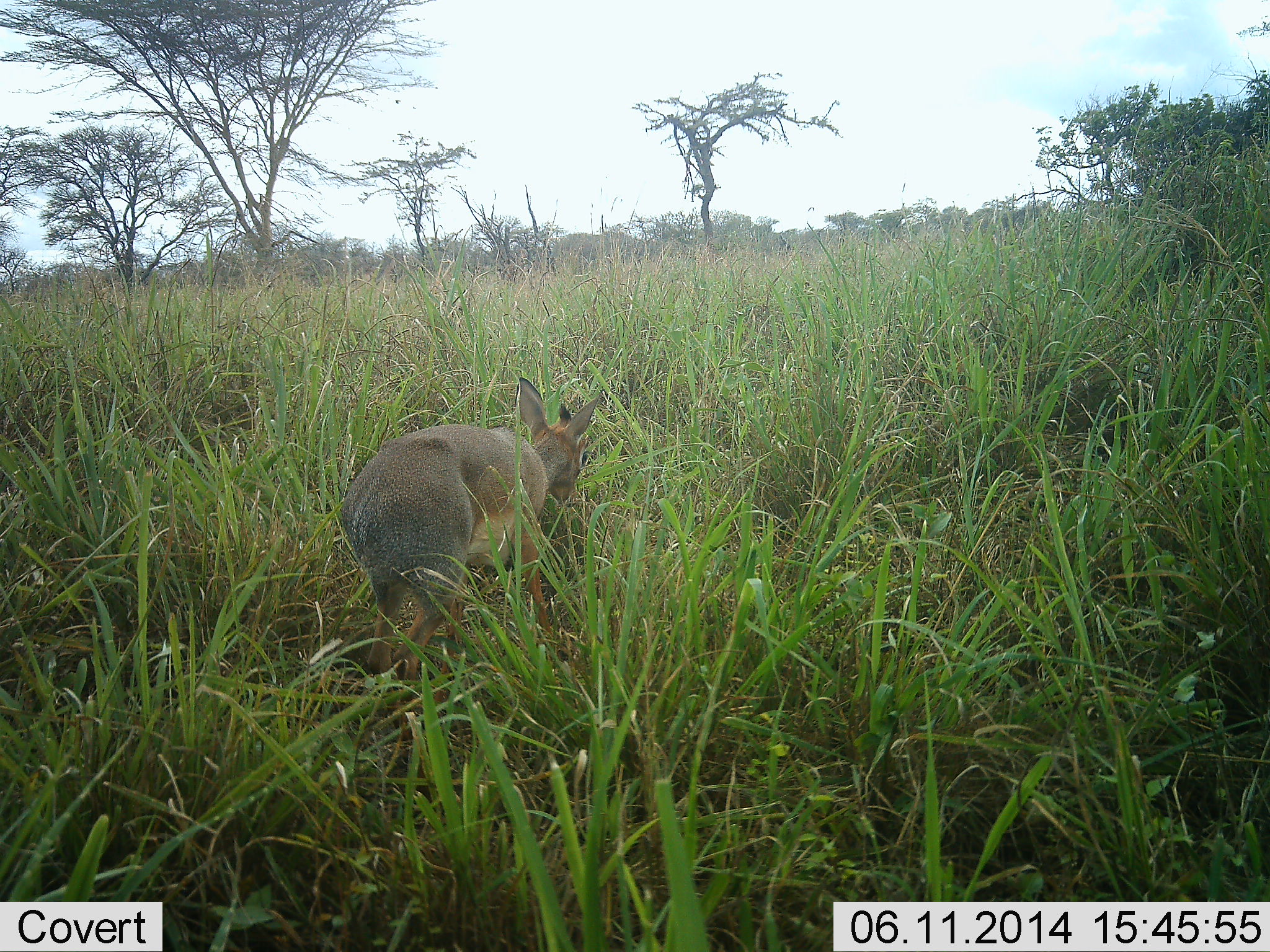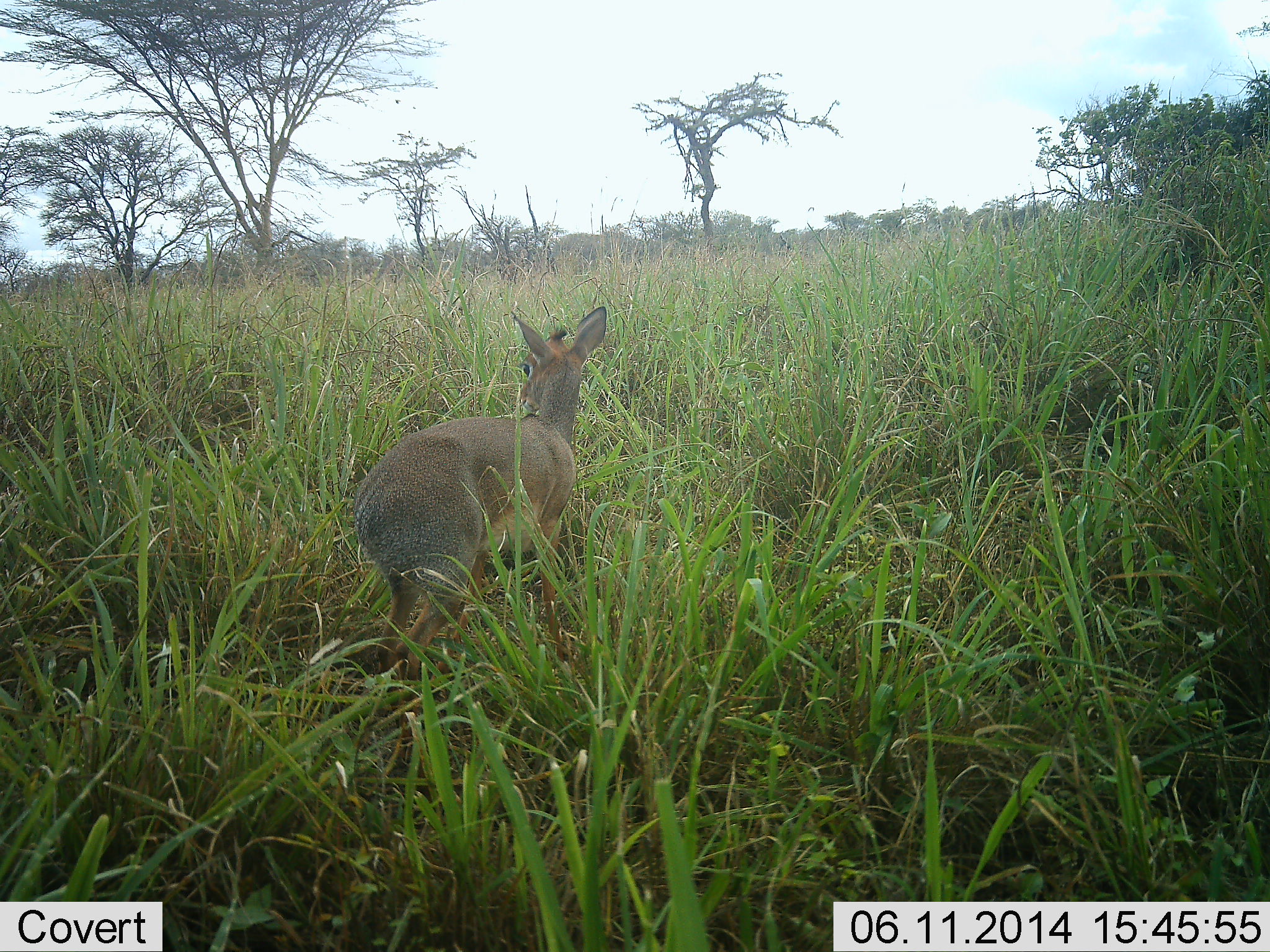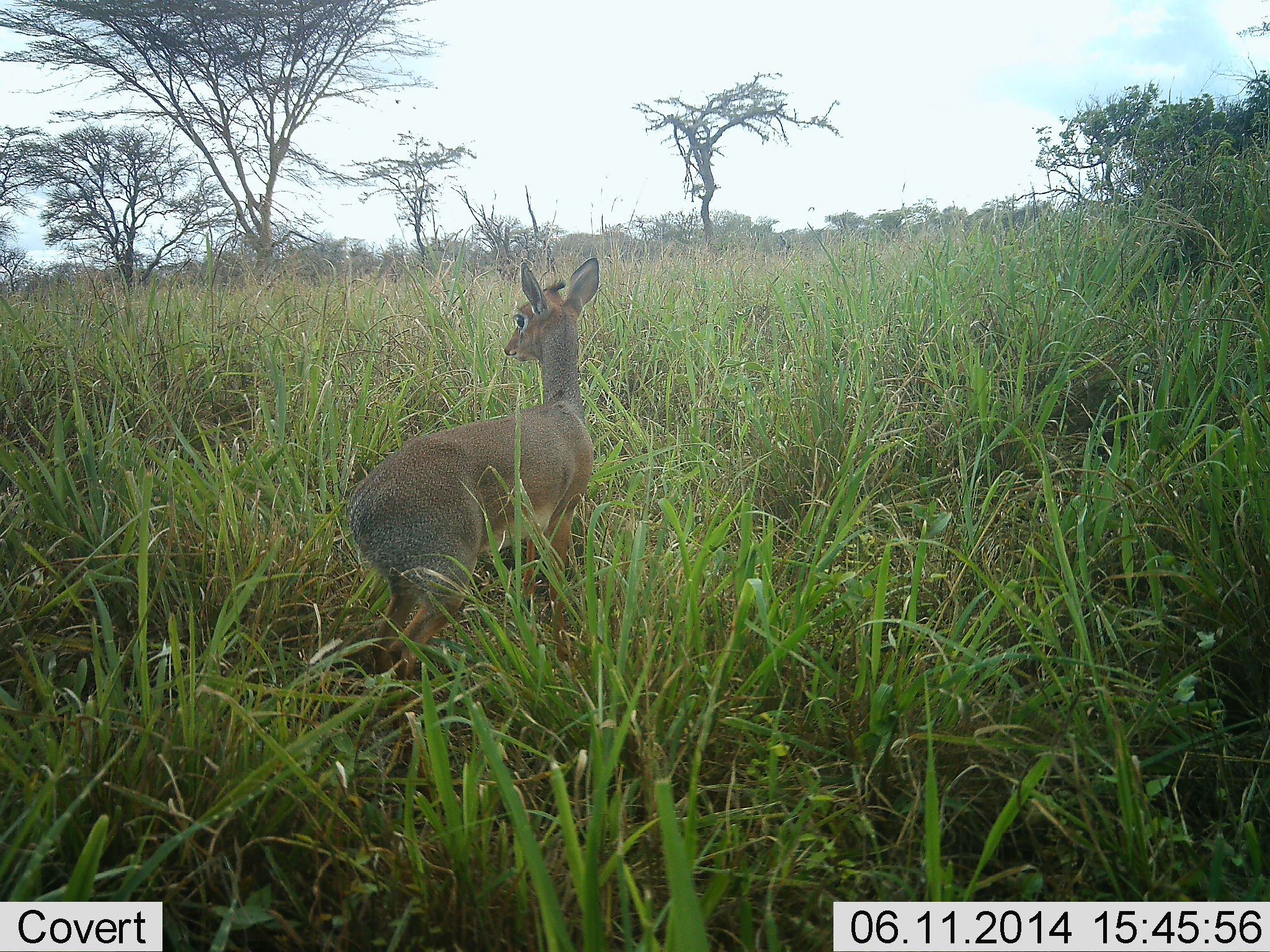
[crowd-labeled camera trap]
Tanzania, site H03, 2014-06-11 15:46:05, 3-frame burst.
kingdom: Animalia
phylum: Chordata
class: Mammalia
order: Artiodactyla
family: Bovidae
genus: Madoqua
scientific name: Madoqua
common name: dikdik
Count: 1.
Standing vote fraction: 80%.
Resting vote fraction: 0%.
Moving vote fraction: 20%.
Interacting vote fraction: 0%.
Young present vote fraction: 0%.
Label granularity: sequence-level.